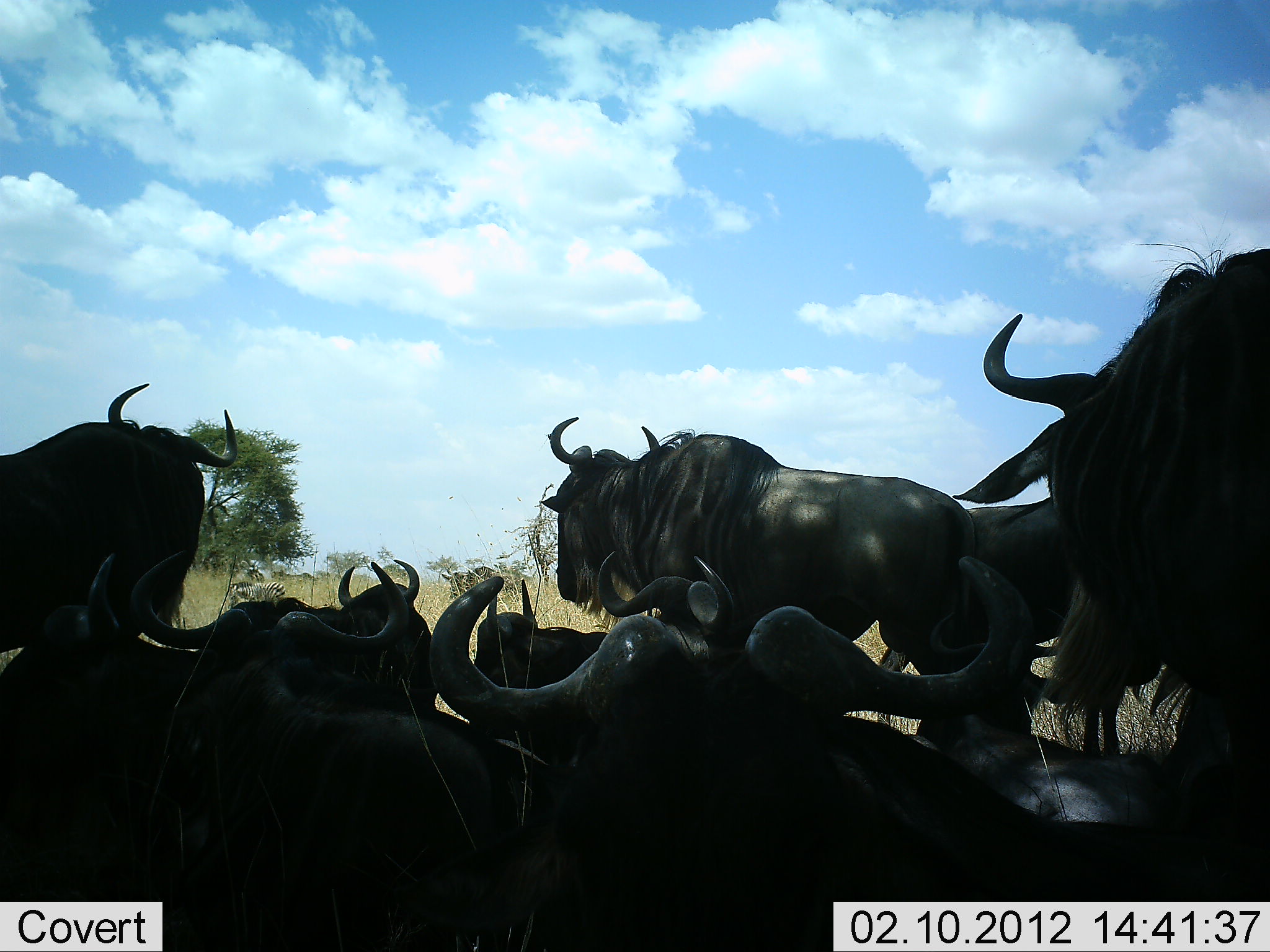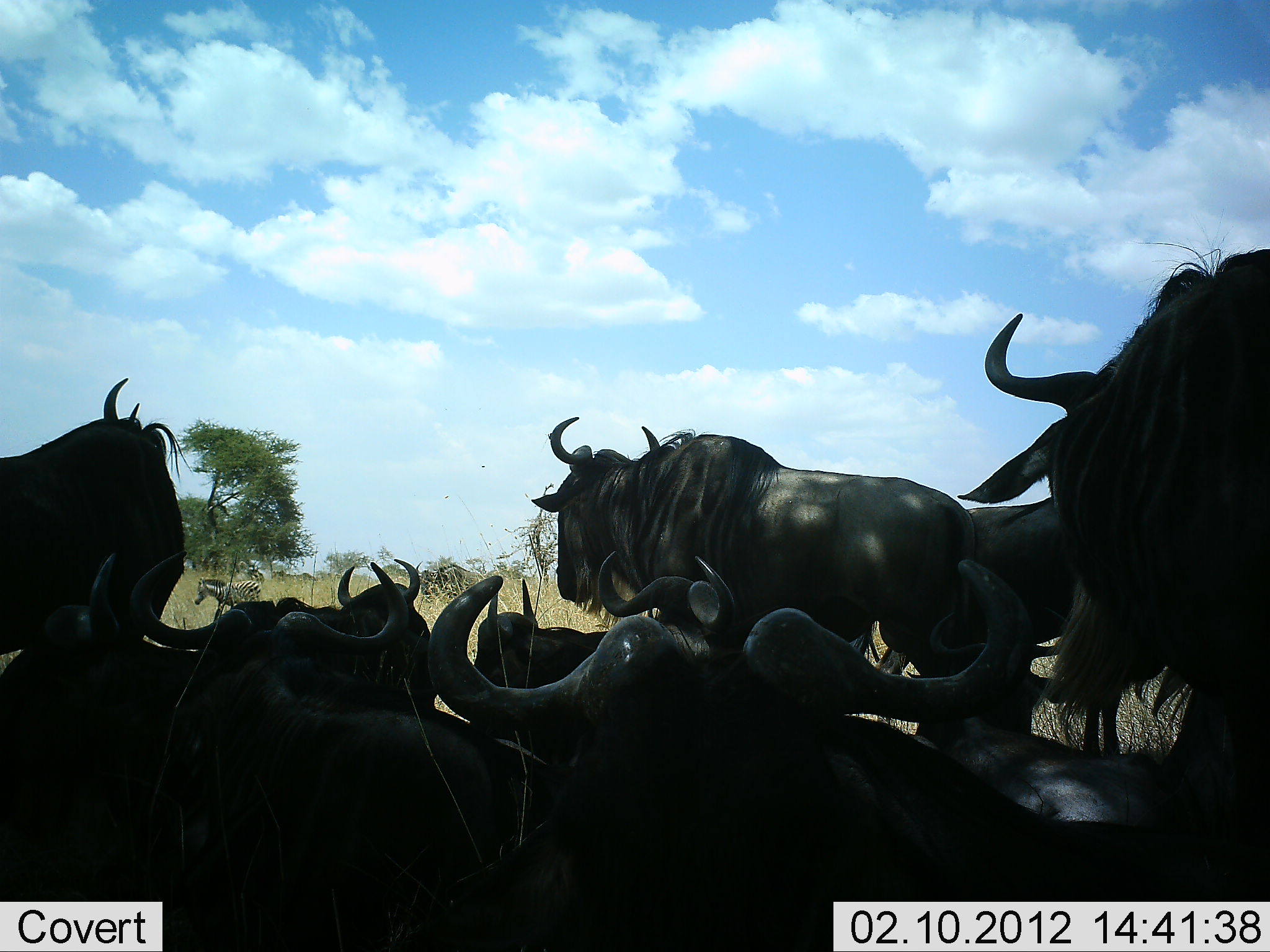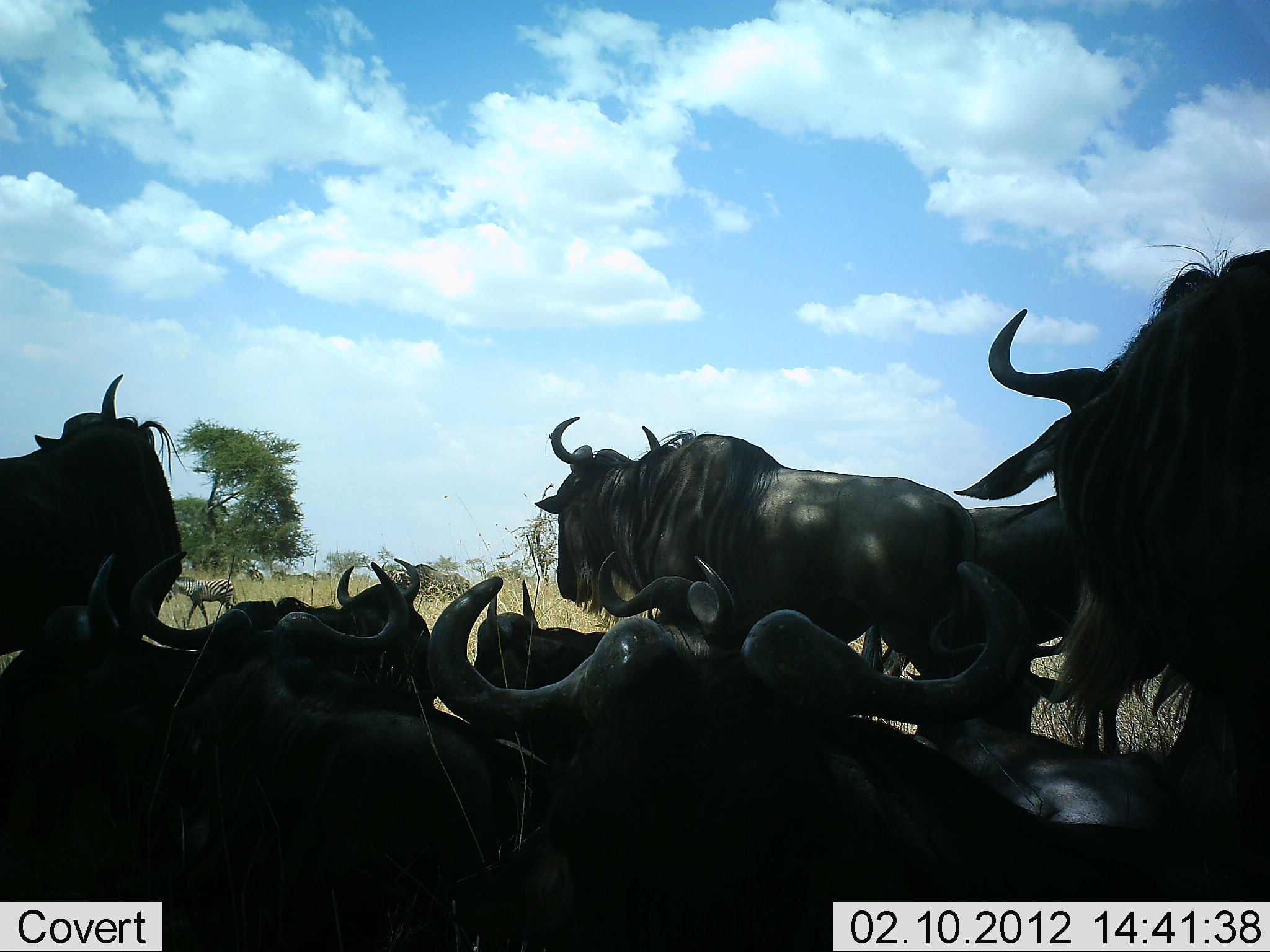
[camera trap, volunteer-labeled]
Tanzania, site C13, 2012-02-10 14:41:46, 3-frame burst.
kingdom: Animalia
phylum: Chordata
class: Mammalia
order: Artiodactyla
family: Bovidae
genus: Connochaetes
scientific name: Connochaetes taurinus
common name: blue wildebeest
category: wildebeest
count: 11-50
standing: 71%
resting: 100%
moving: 39%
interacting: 6%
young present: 0%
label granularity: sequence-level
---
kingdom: Animalia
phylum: Chordata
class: Mammalia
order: Perissodactyla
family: Equidae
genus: Equus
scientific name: Equus quagga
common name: plains zebra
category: zebra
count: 1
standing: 5%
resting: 0%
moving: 95%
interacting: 0%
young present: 30%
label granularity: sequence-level